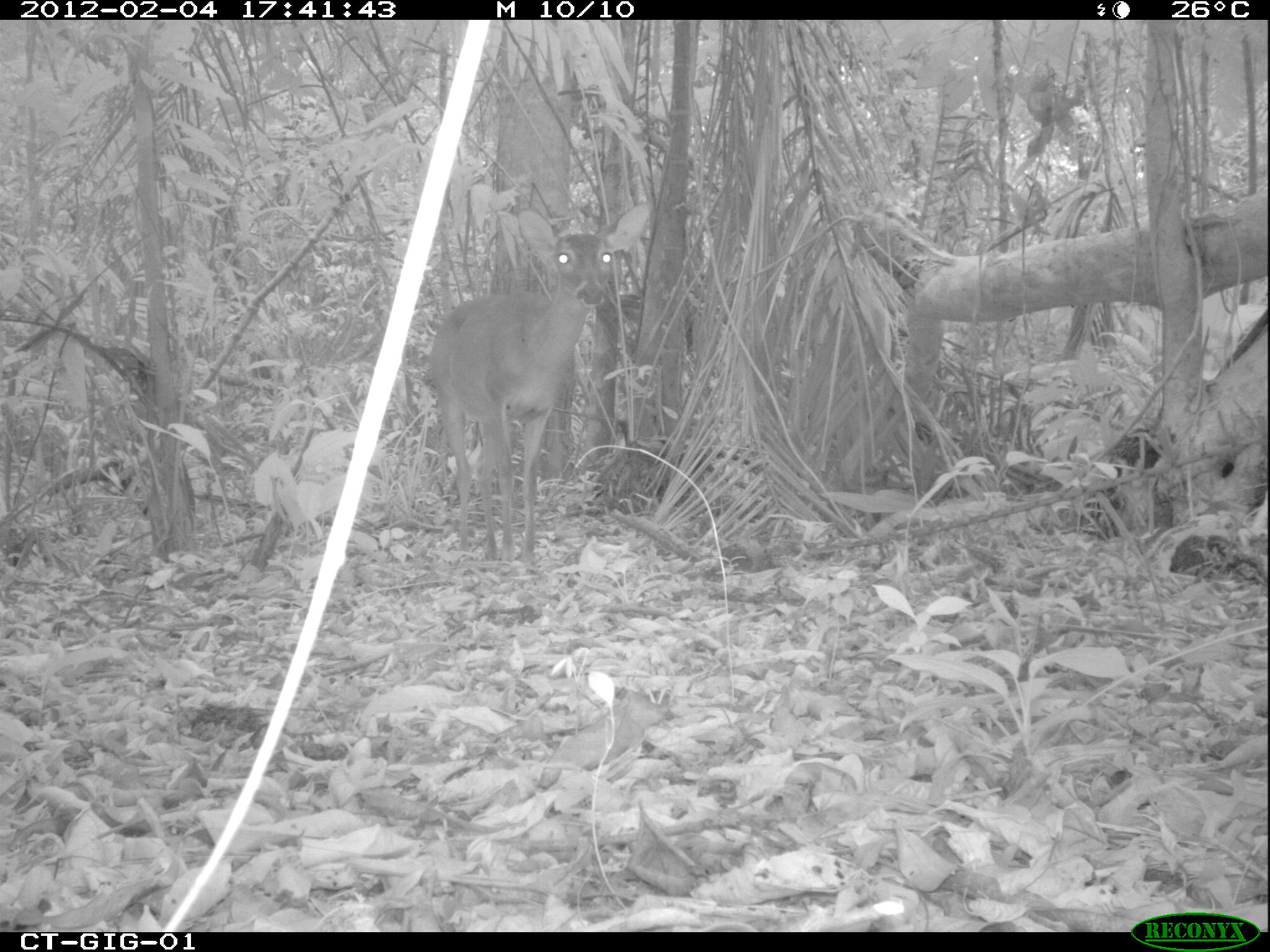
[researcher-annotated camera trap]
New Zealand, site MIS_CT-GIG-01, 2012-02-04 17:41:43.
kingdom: Animalia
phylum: Chordata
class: Mammalia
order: Artiodactyla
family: Cervidae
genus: Odocoileus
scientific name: Odocoileus virginianus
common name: white-tailed deer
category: white tailed deer